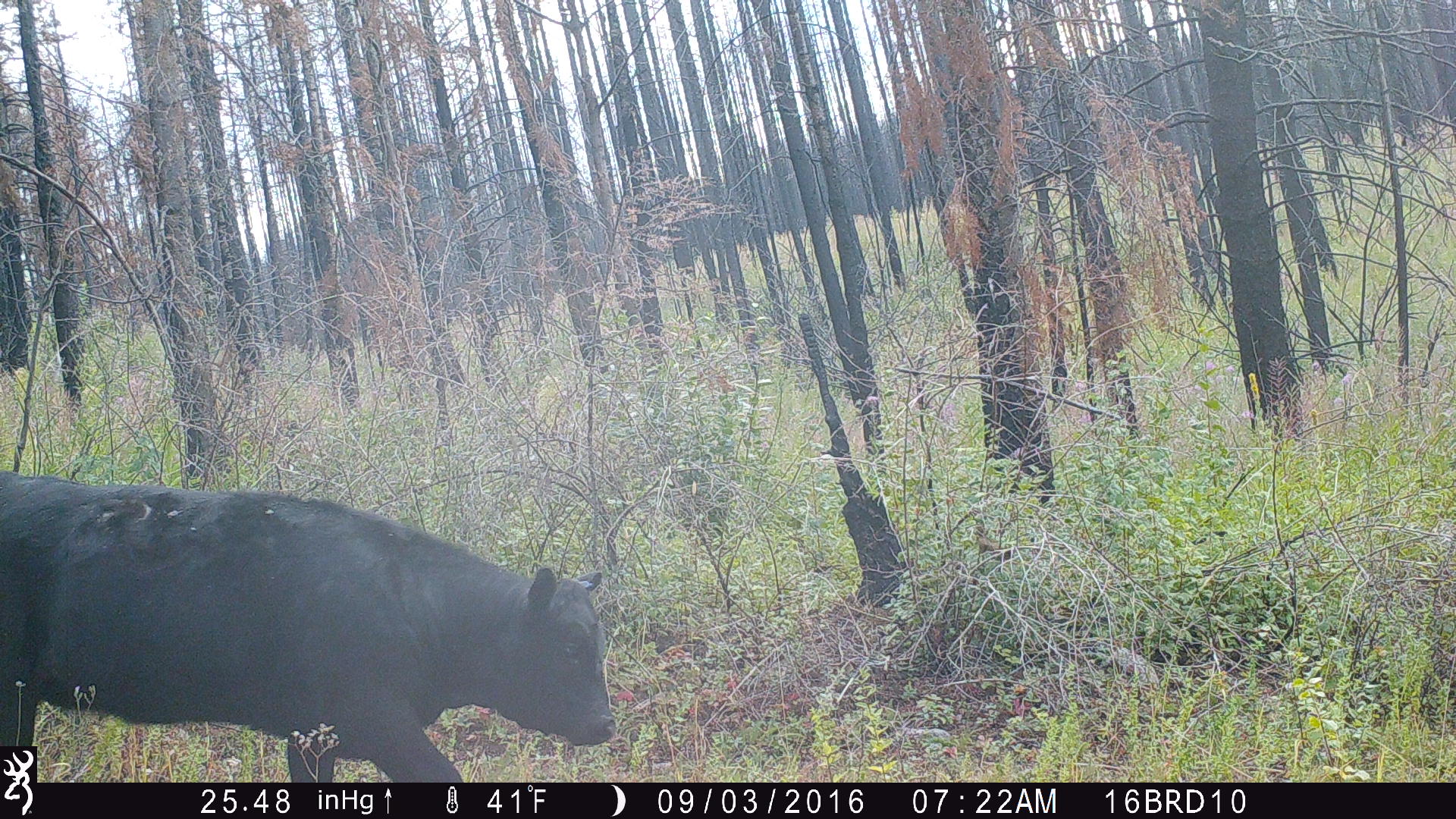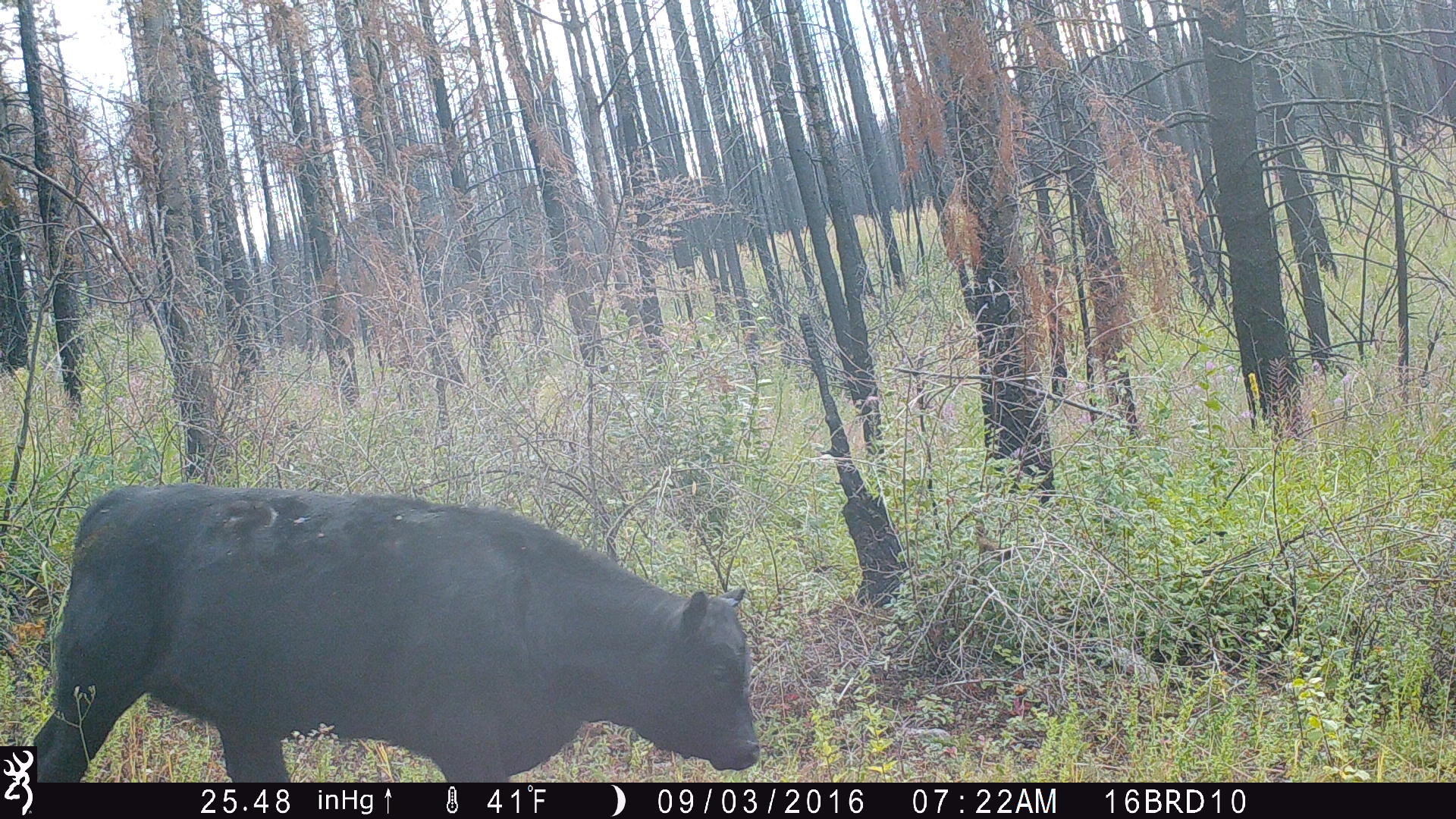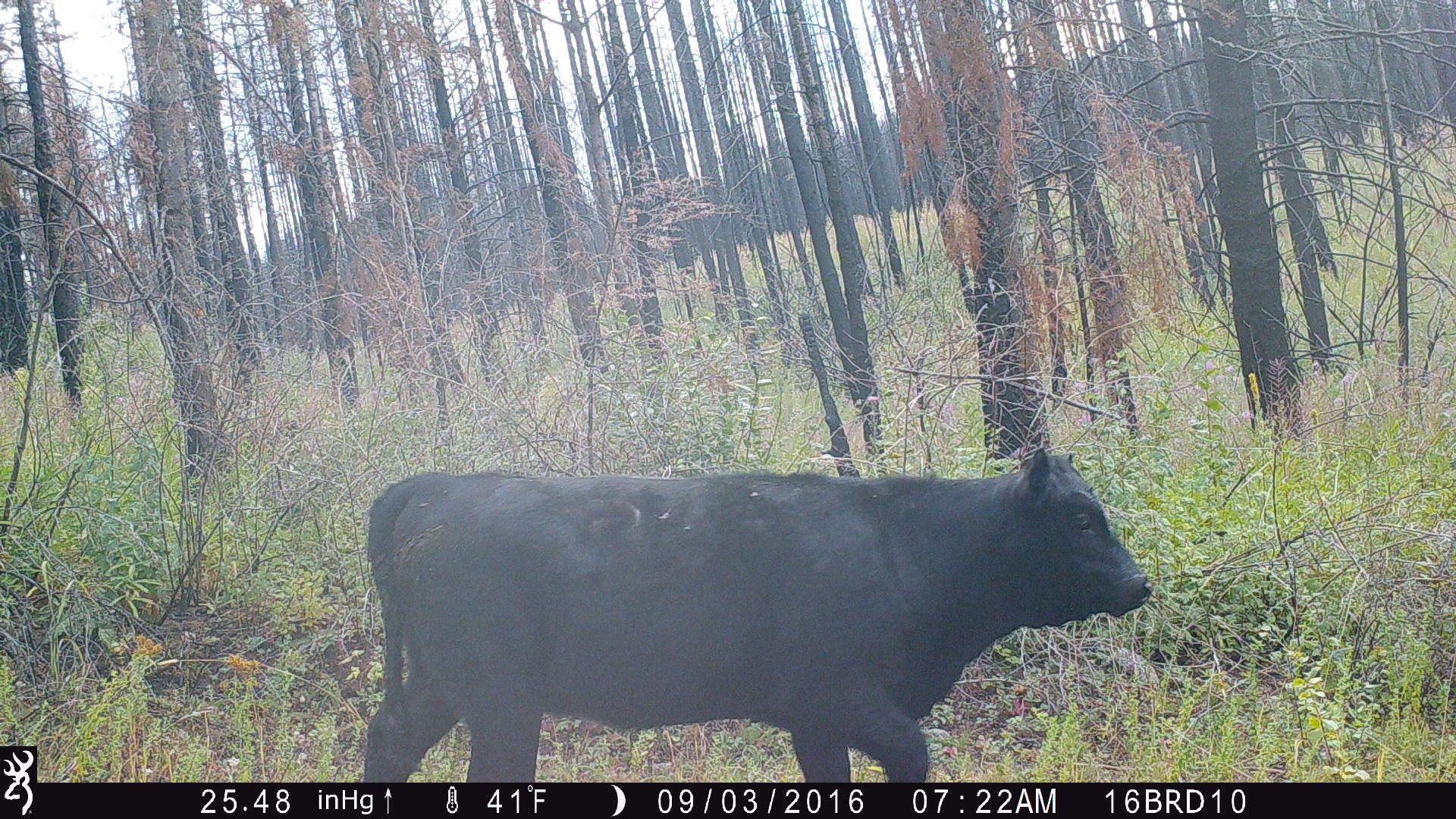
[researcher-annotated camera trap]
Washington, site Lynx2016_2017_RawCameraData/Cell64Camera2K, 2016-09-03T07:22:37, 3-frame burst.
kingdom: Animalia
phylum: Chordata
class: Mammalia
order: Artiodactyla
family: Bovidae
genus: Bos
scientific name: Bos taurus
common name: domestic cattle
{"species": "domestic cattle (Bos taurus)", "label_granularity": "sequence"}